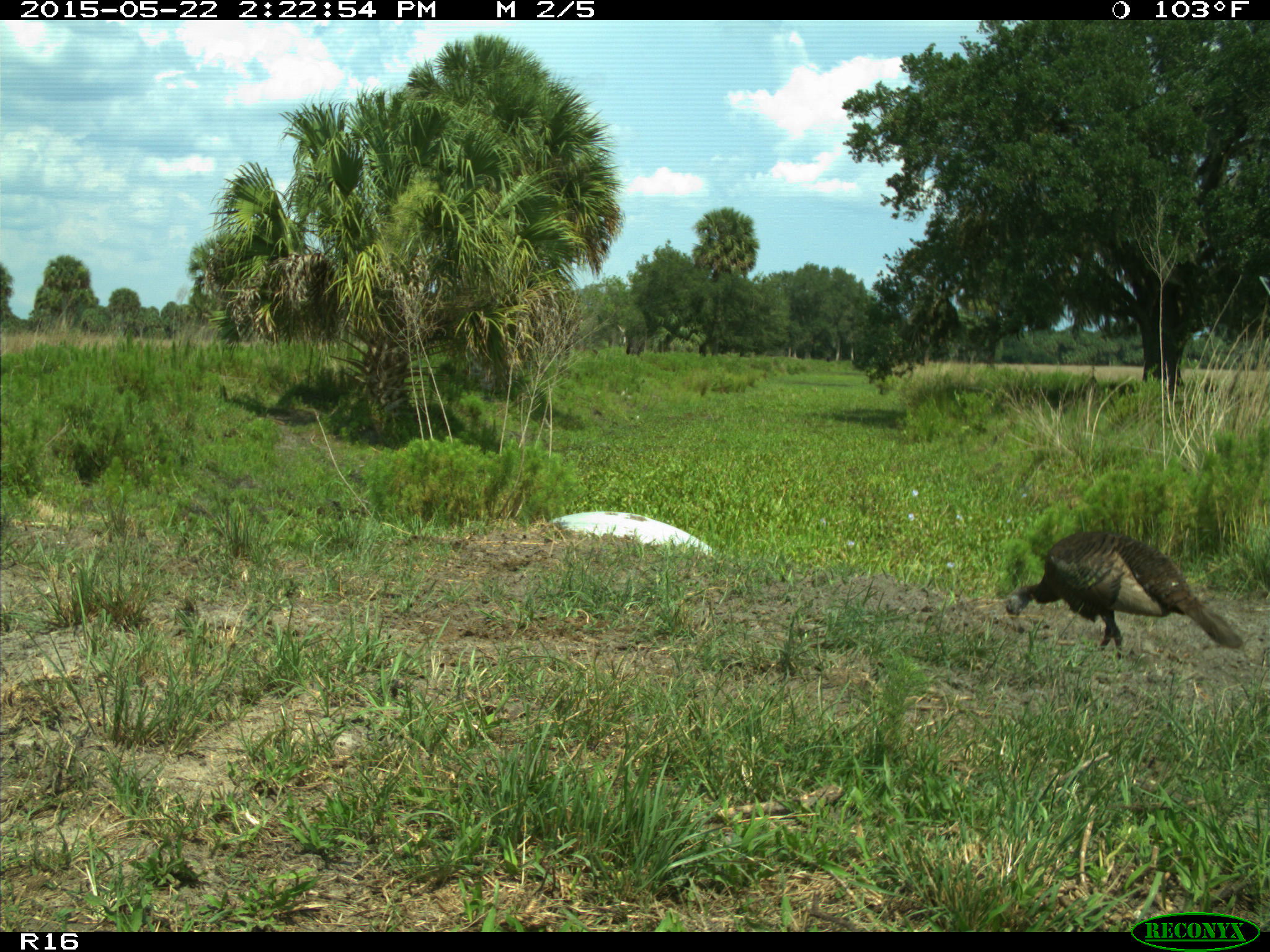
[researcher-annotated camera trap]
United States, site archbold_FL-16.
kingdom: Animalia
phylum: Chordata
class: Mammalia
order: Artiodactyla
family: Bovidae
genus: Bos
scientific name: Bos taurus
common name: domestic cow